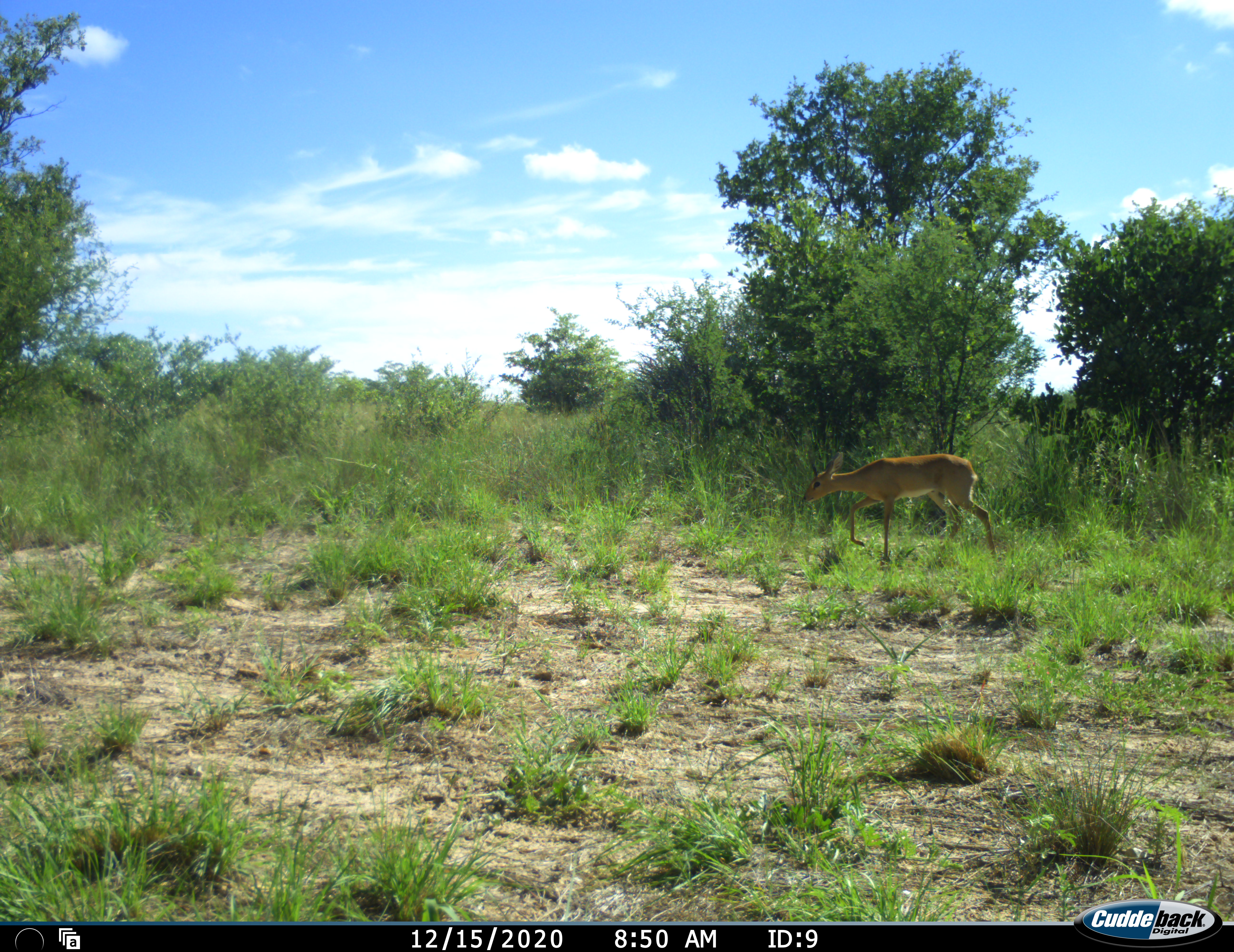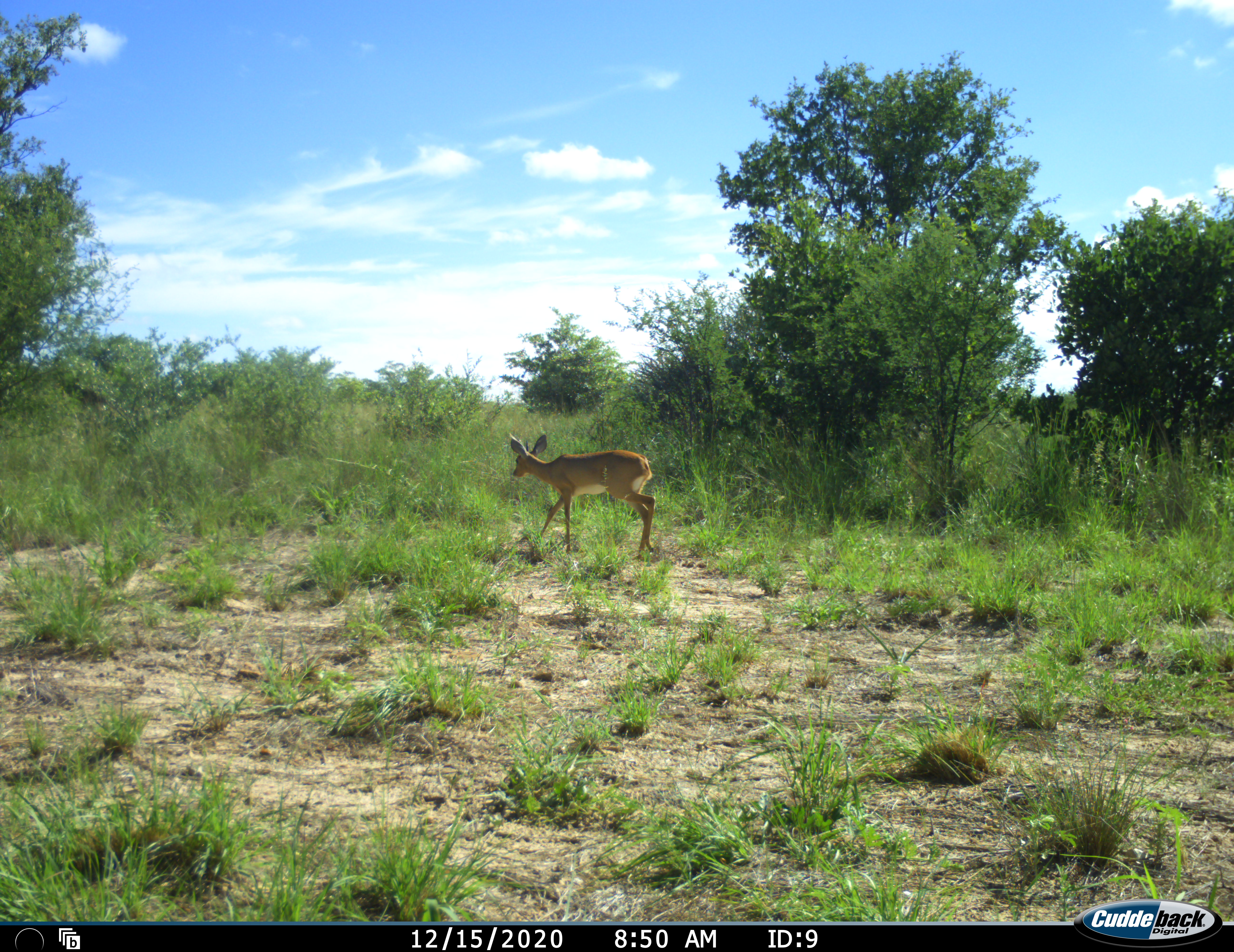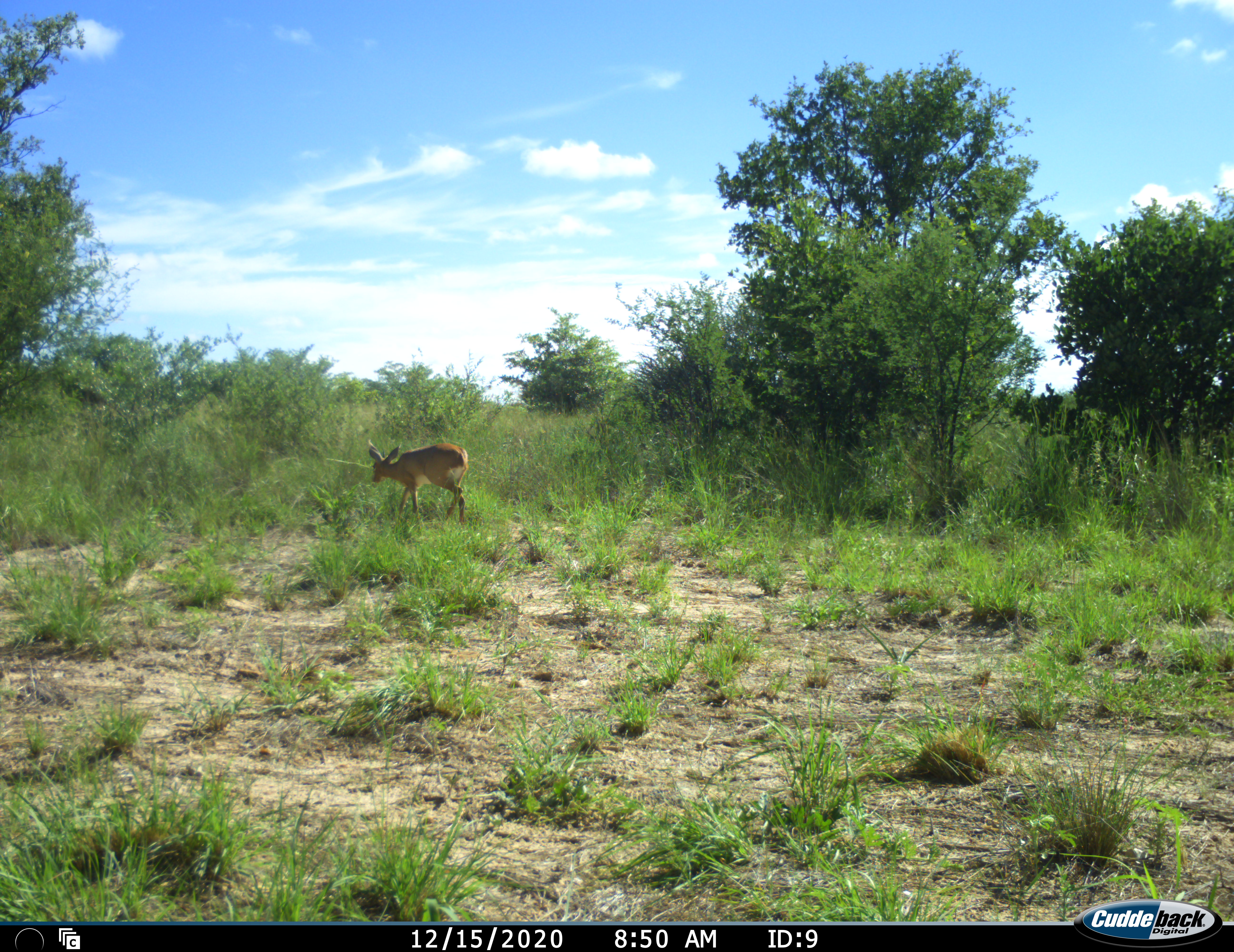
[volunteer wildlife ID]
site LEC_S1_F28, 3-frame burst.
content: unidentified animal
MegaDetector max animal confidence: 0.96